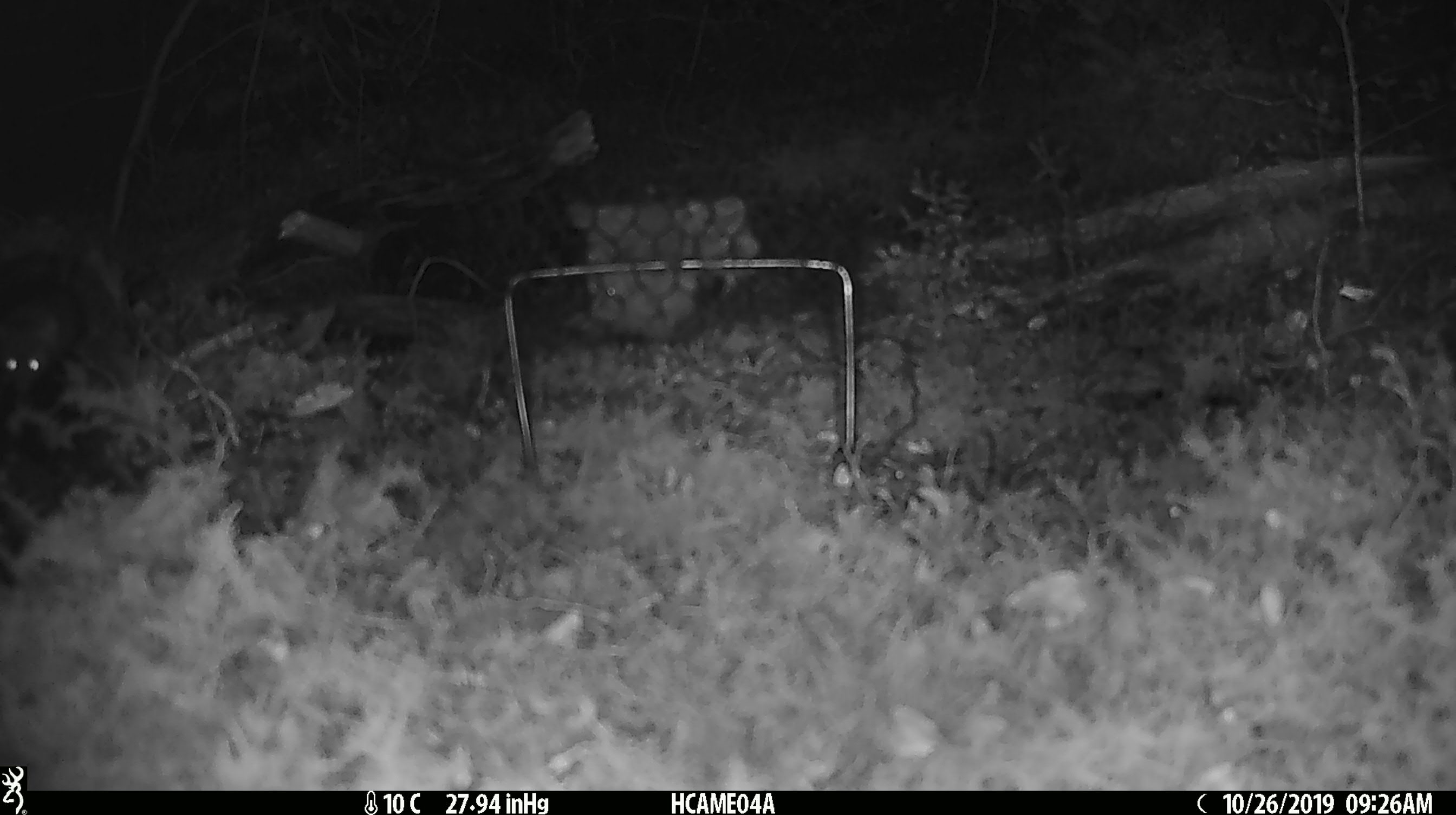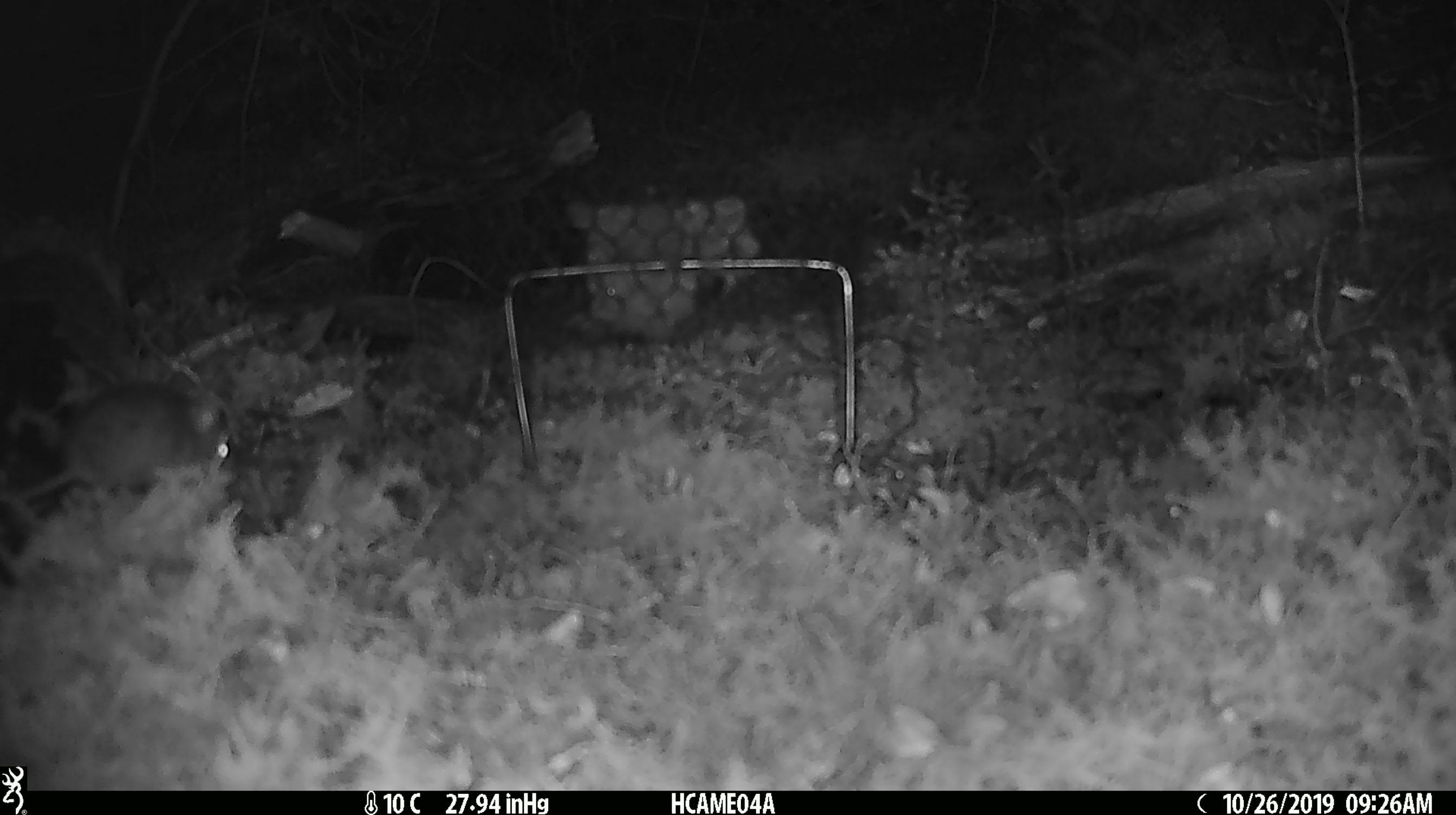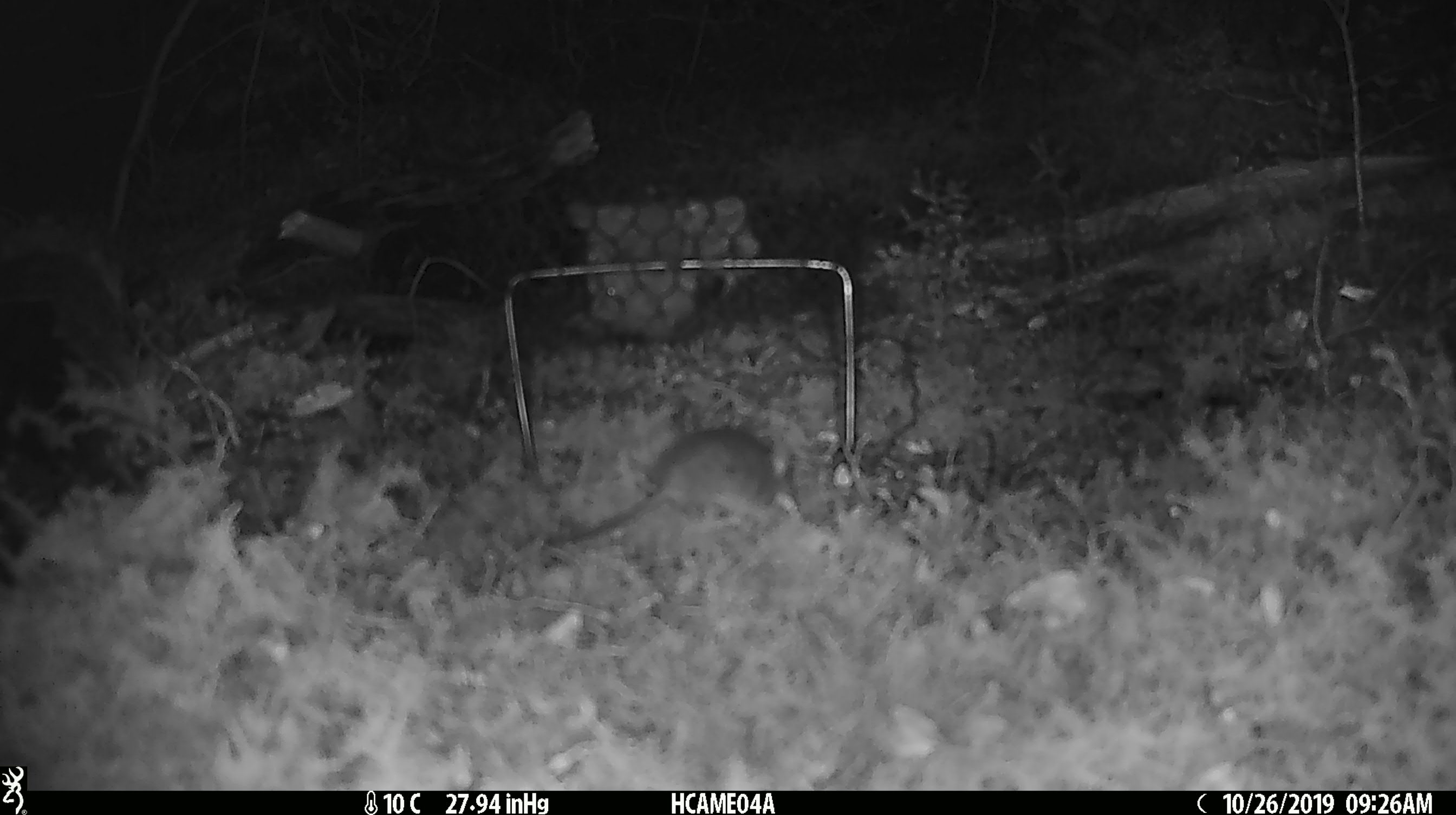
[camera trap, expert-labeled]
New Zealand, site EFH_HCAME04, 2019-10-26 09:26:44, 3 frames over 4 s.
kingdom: Animalia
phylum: Chordata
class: Mammalia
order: Rodentia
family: Muridae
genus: Mus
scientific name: Mus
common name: mouse